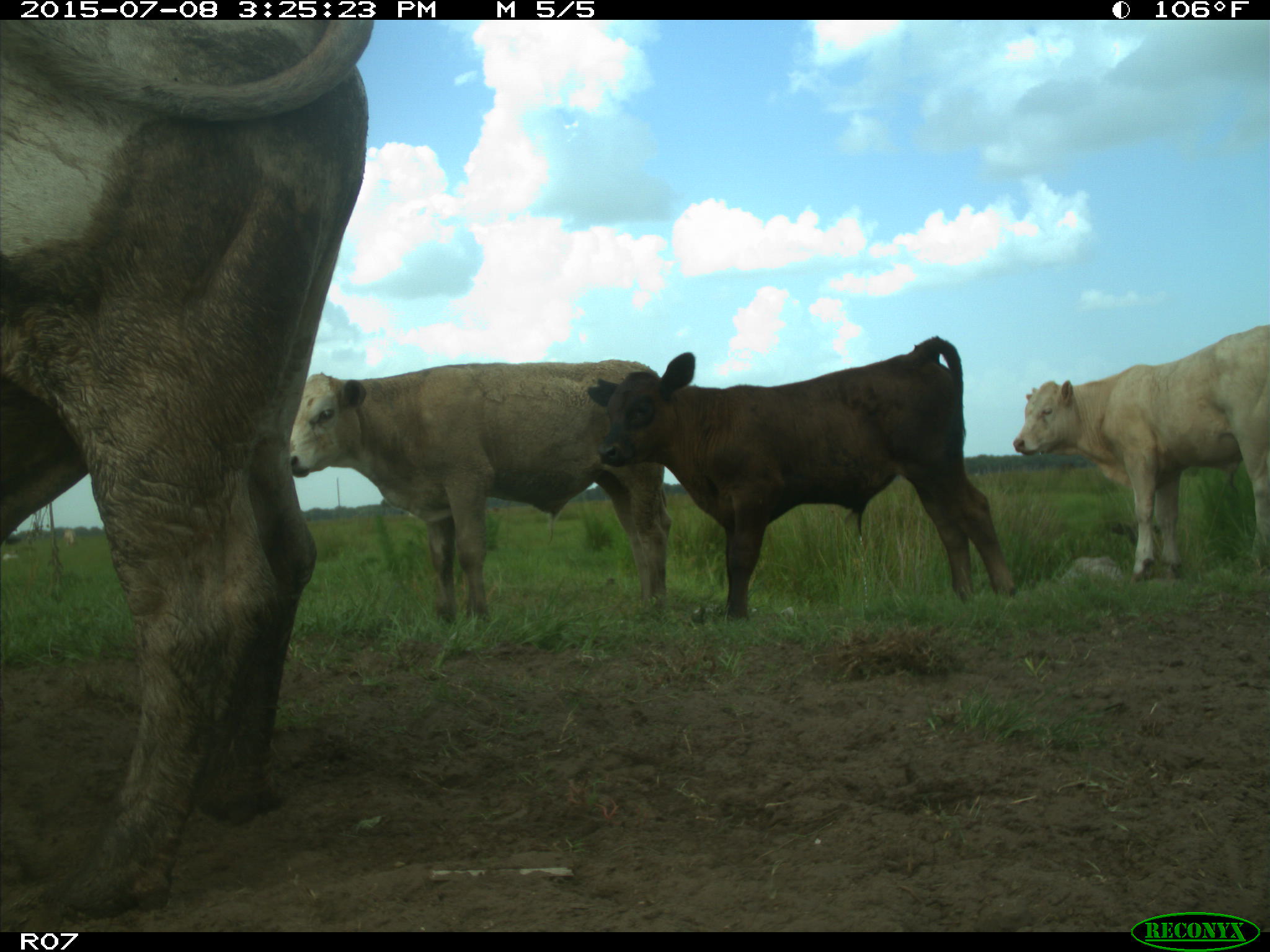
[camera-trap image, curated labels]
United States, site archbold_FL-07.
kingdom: Animalia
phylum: Chordata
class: Mammalia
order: Artiodactyla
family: Bovidae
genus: Bos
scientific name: Bos taurus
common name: domestic cow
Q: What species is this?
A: Bos taurus (domestic cow).